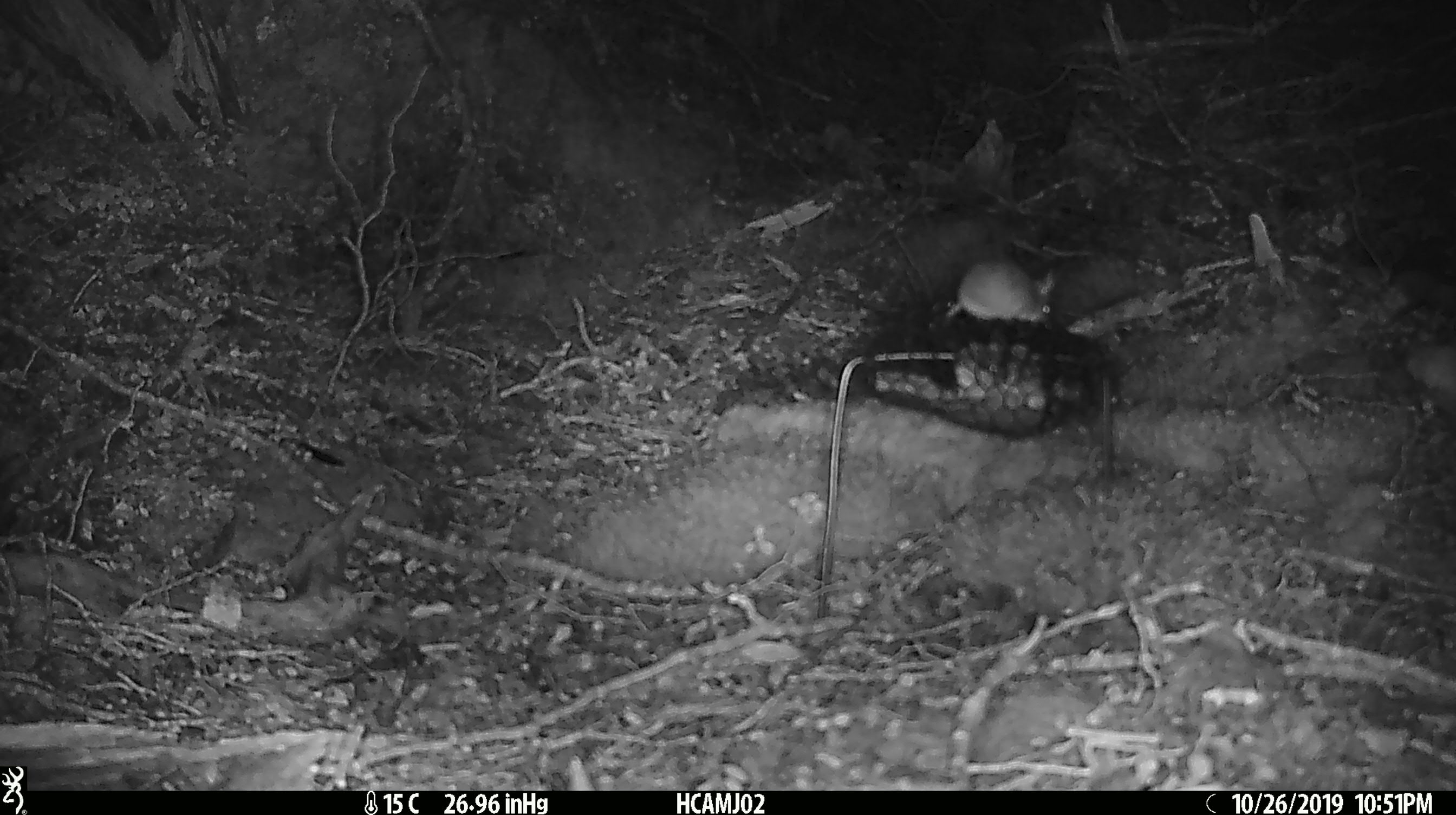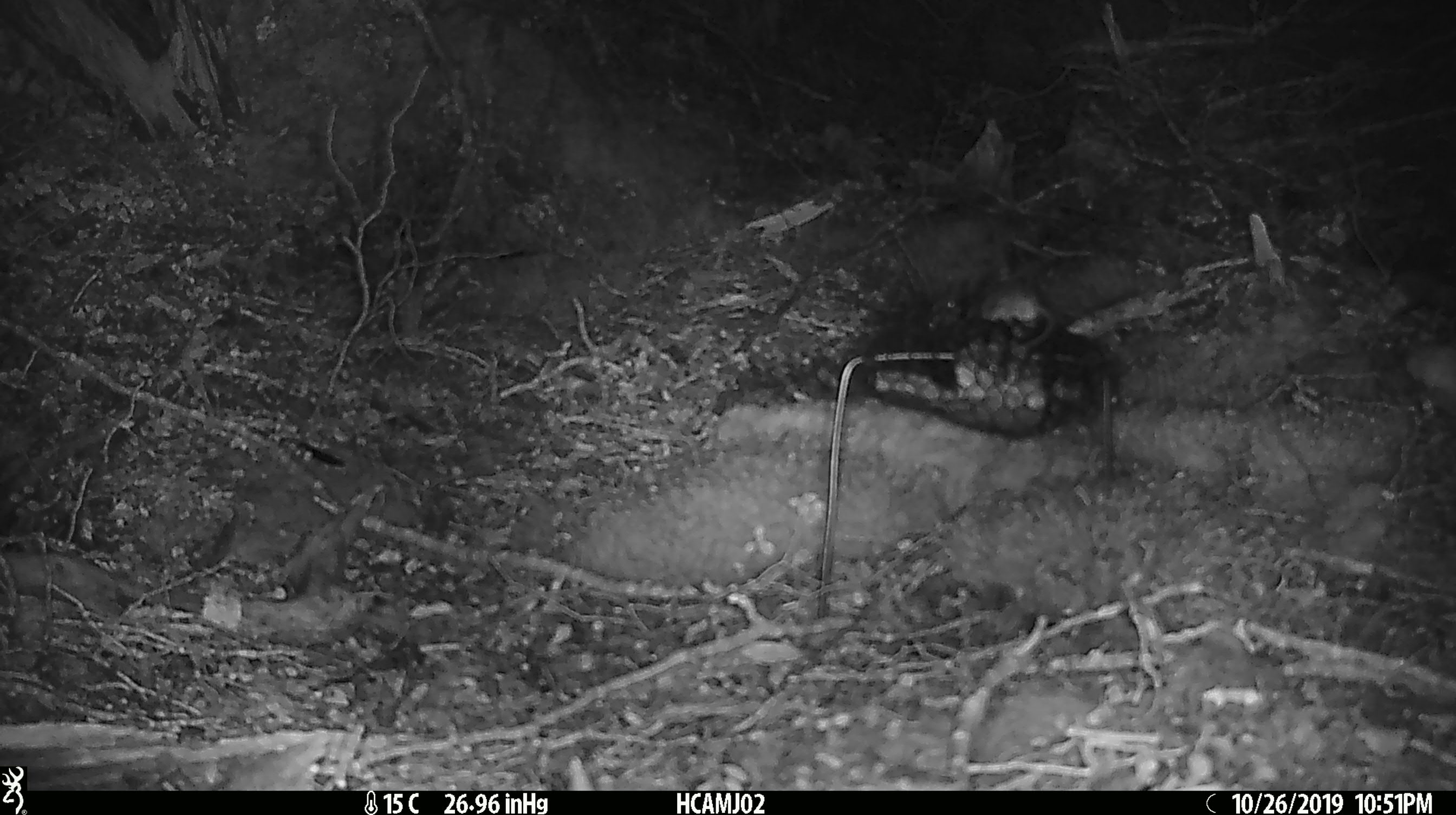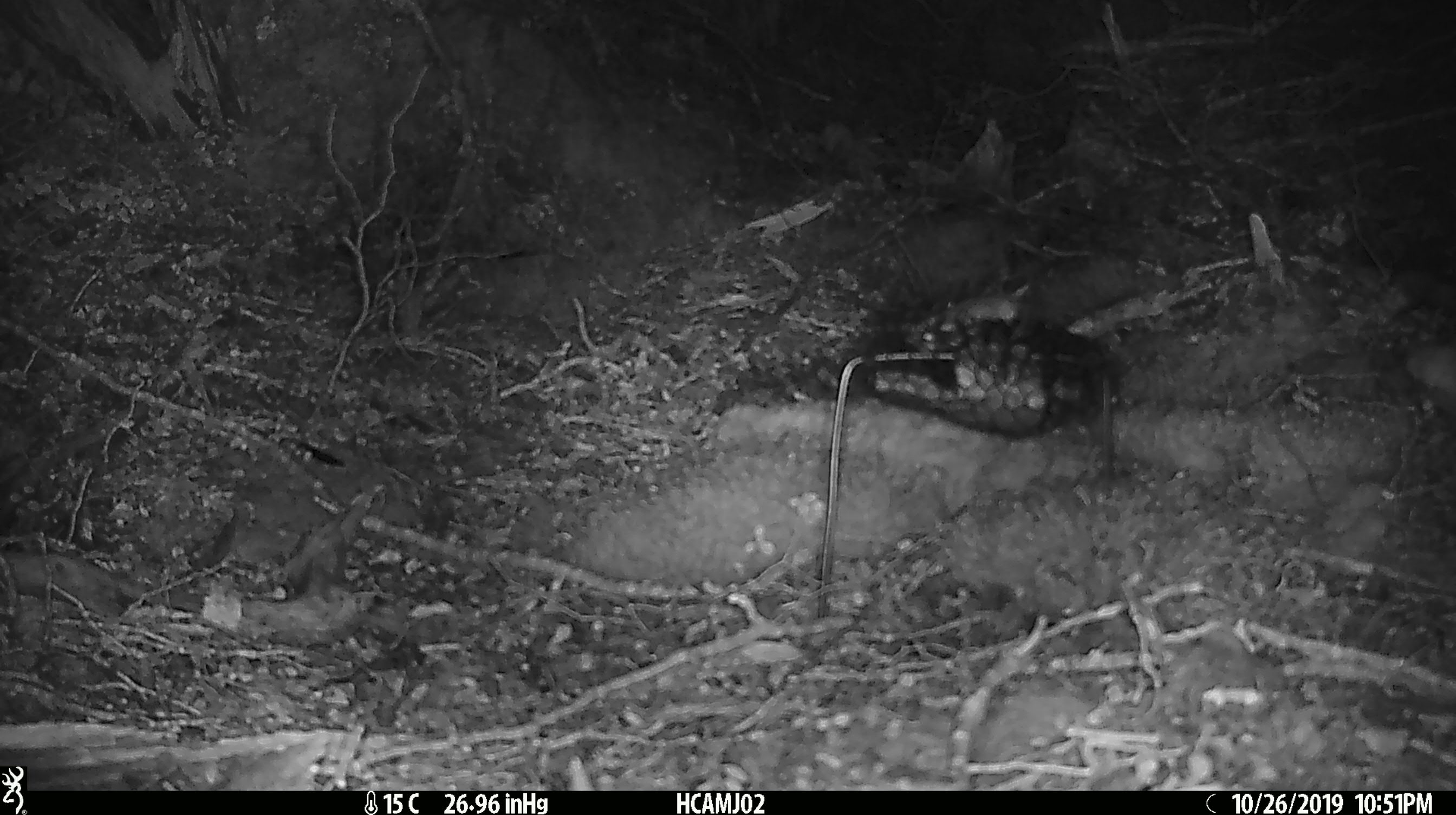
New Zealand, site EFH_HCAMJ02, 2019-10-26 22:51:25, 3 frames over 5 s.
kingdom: Animalia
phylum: Chordata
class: Mammalia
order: Rodentia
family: Muridae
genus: Mus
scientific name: Mus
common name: mouse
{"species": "mouse (Mus)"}